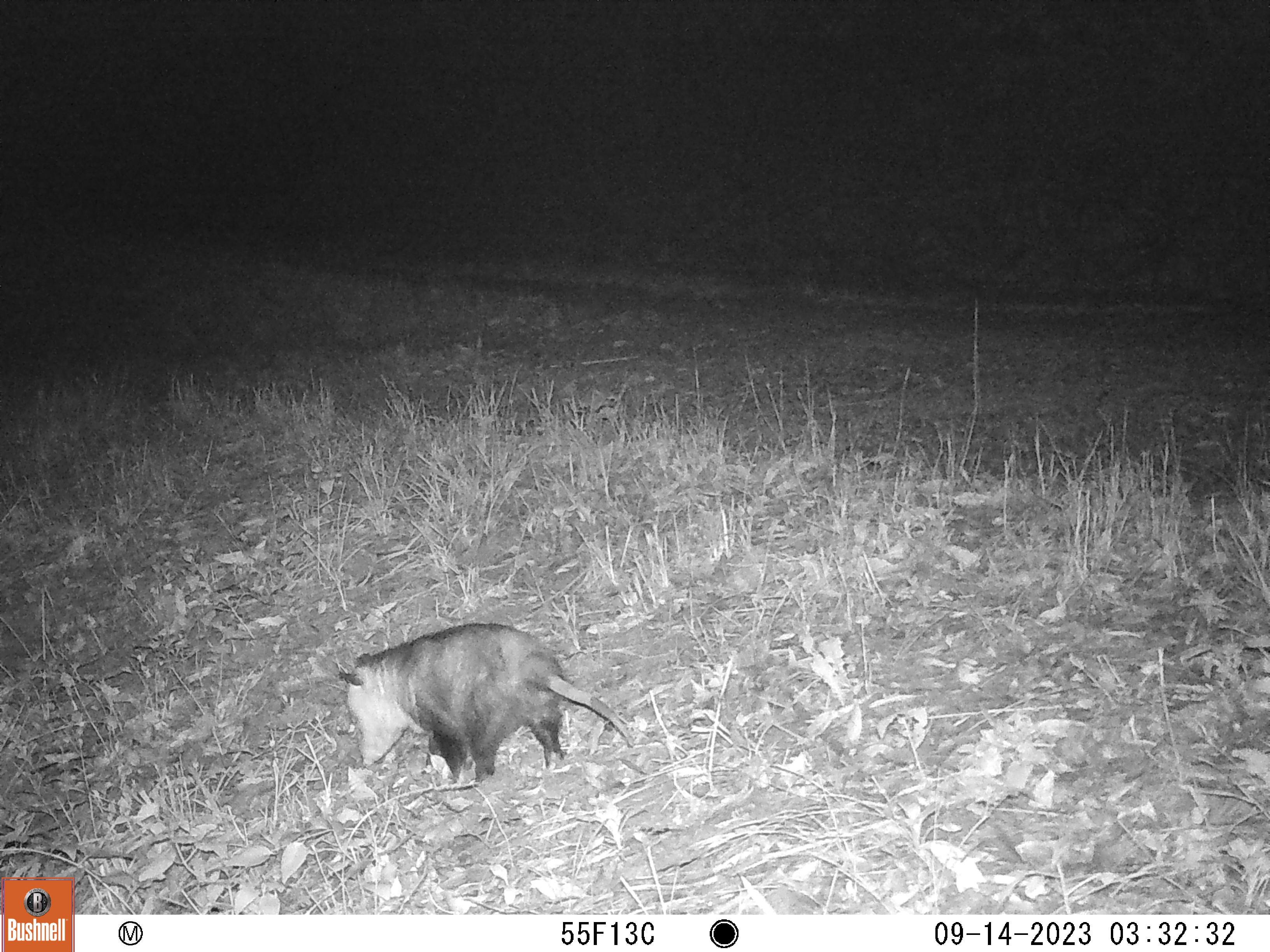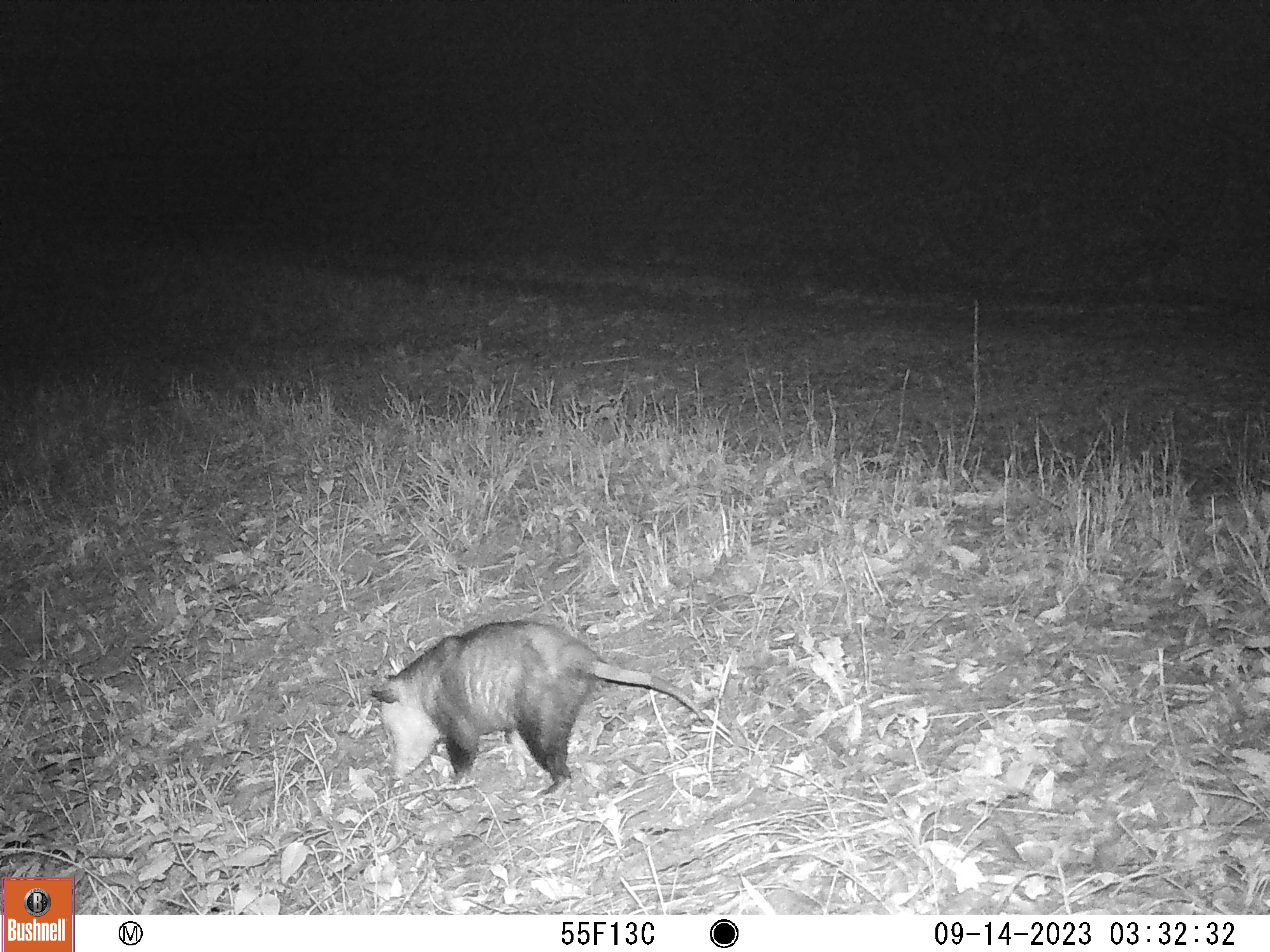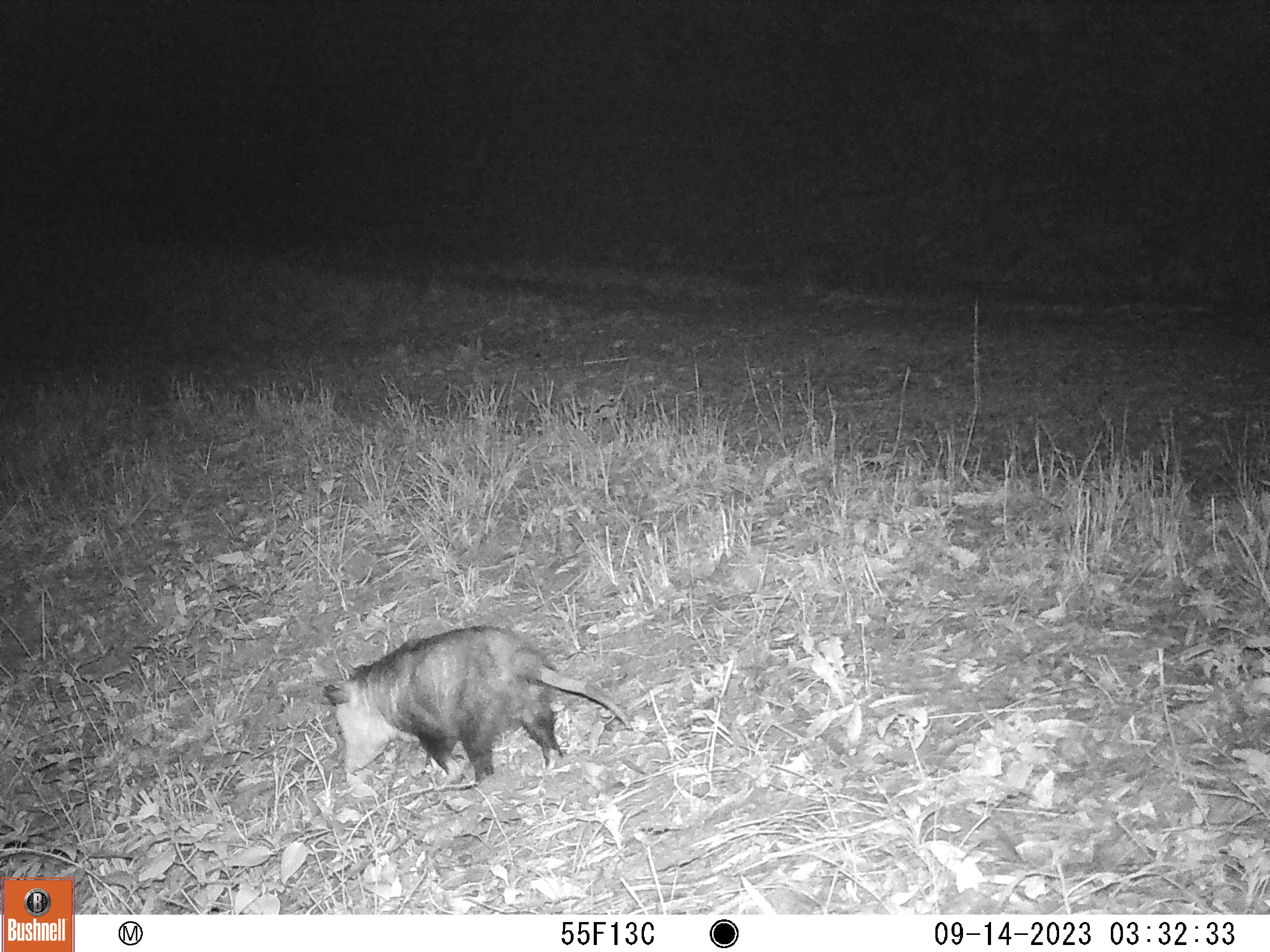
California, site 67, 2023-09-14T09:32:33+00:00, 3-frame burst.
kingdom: Animalia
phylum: Chordata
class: Mammalia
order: Didelphimorphia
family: Didelphidae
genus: Didelphis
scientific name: Didelphis virginiana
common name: virginia opossum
Virginia opossum (Didelphis virginiana).